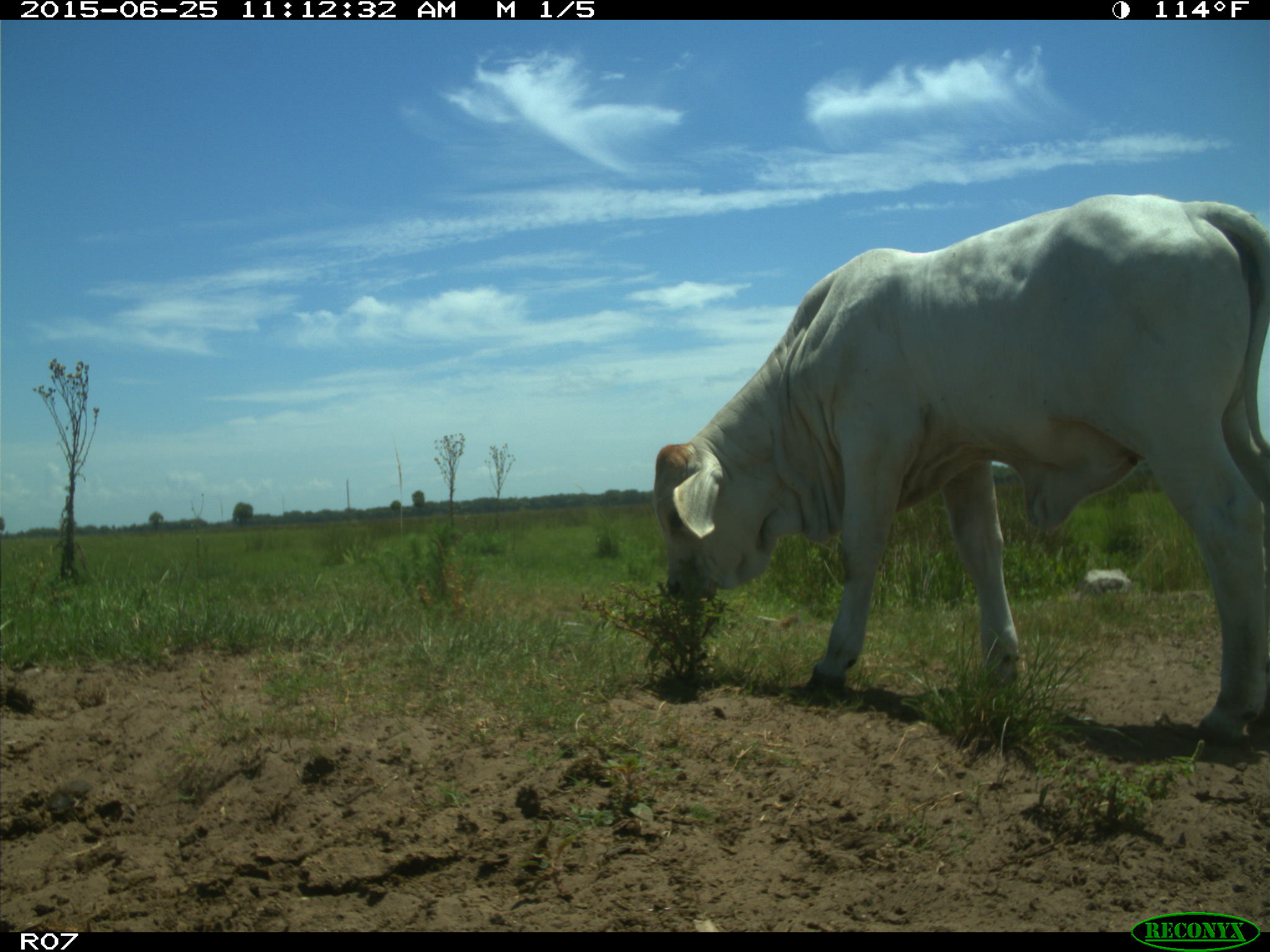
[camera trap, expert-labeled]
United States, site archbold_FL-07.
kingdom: Animalia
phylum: Chordata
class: Mammalia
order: Artiodactyla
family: Bovidae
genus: Bos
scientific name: Bos taurus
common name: domestic cow